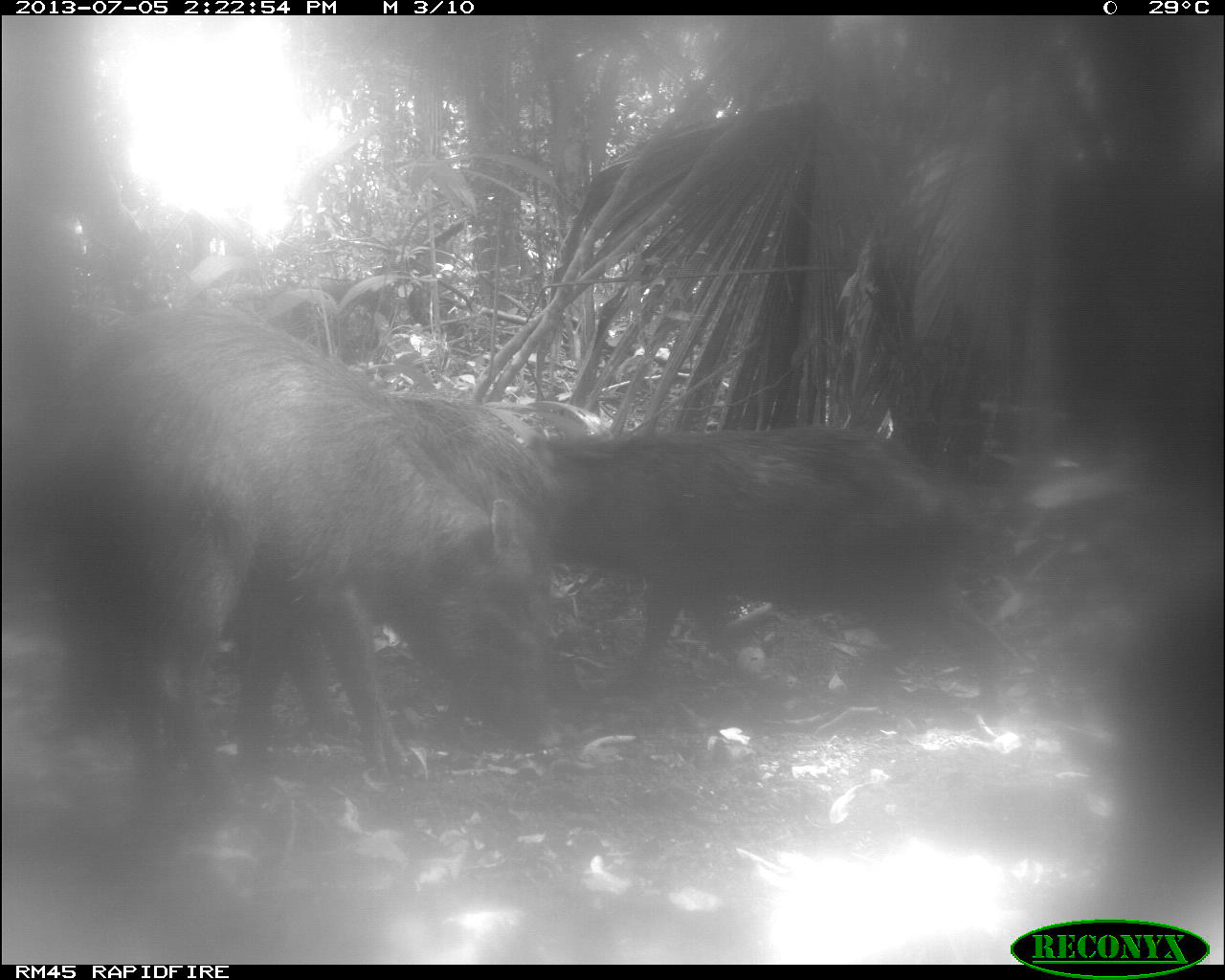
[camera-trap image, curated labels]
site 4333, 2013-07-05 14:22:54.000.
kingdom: Animalia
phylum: Chordata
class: Mammalia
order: Artiodactyla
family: Tayassuidae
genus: Tayassu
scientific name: Tayassu pecari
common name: white-lipped peccary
Tayassu pecari (white-lipped peccary), count 3.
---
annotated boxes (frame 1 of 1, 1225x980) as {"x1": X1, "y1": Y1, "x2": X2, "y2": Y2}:
tayassu pecari: {"x1": 14, "y1": 304, "x2": 570, "y2": 775}; {"x1": 530, "y1": 423, "x2": 1009, "y2": 719}; {"x1": 228, "y1": 378, "x2": 564, "y2": 761}